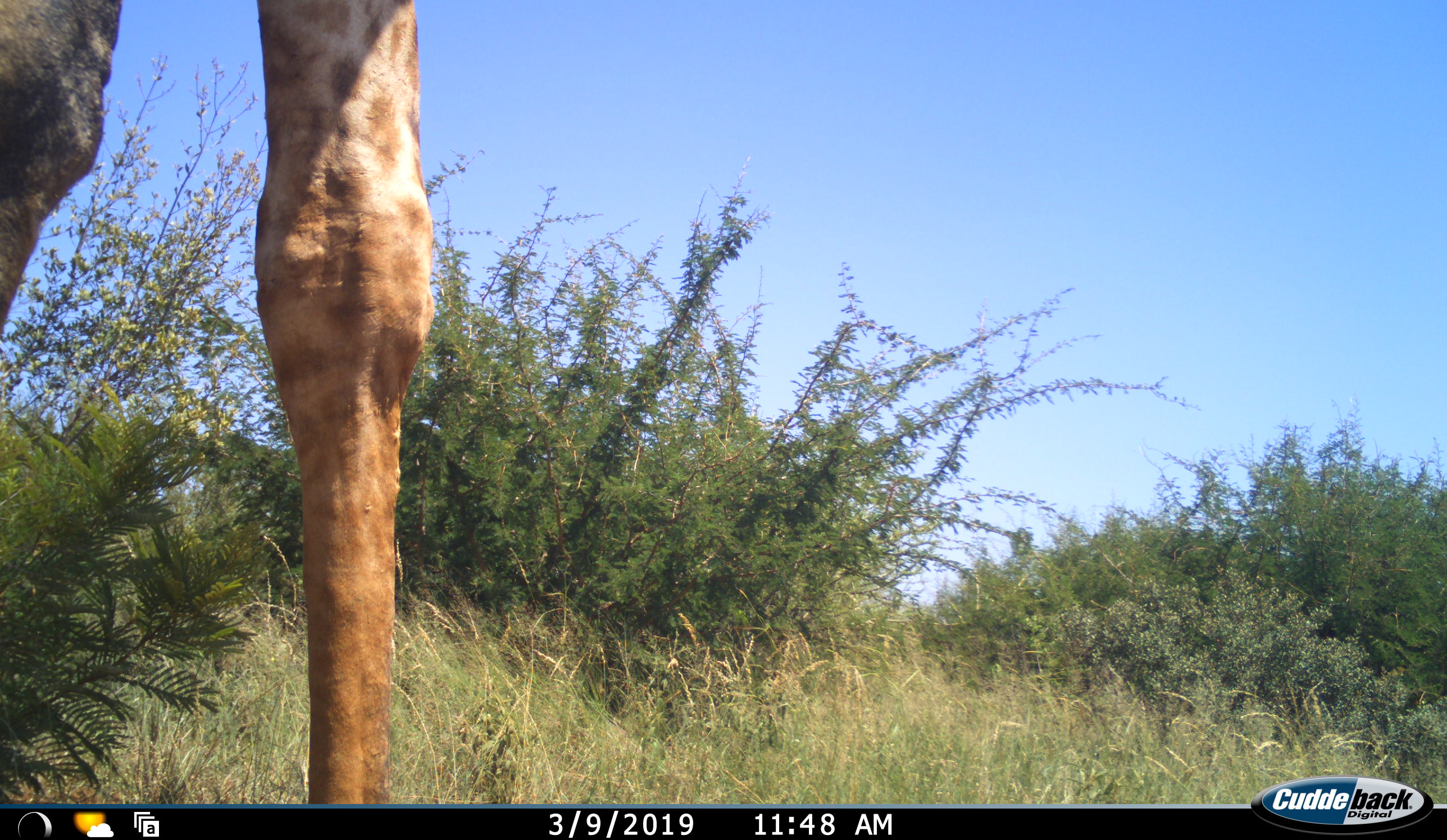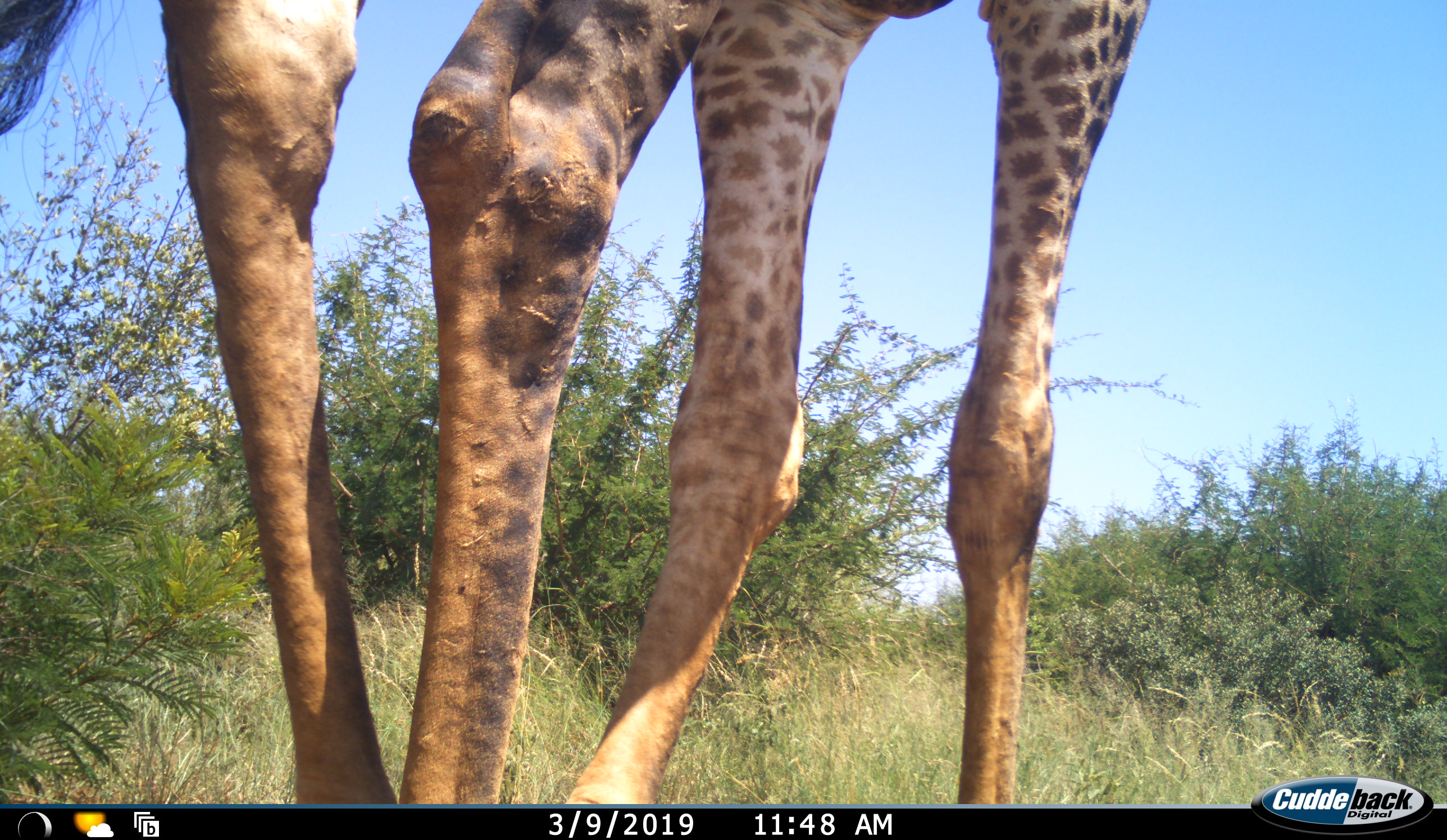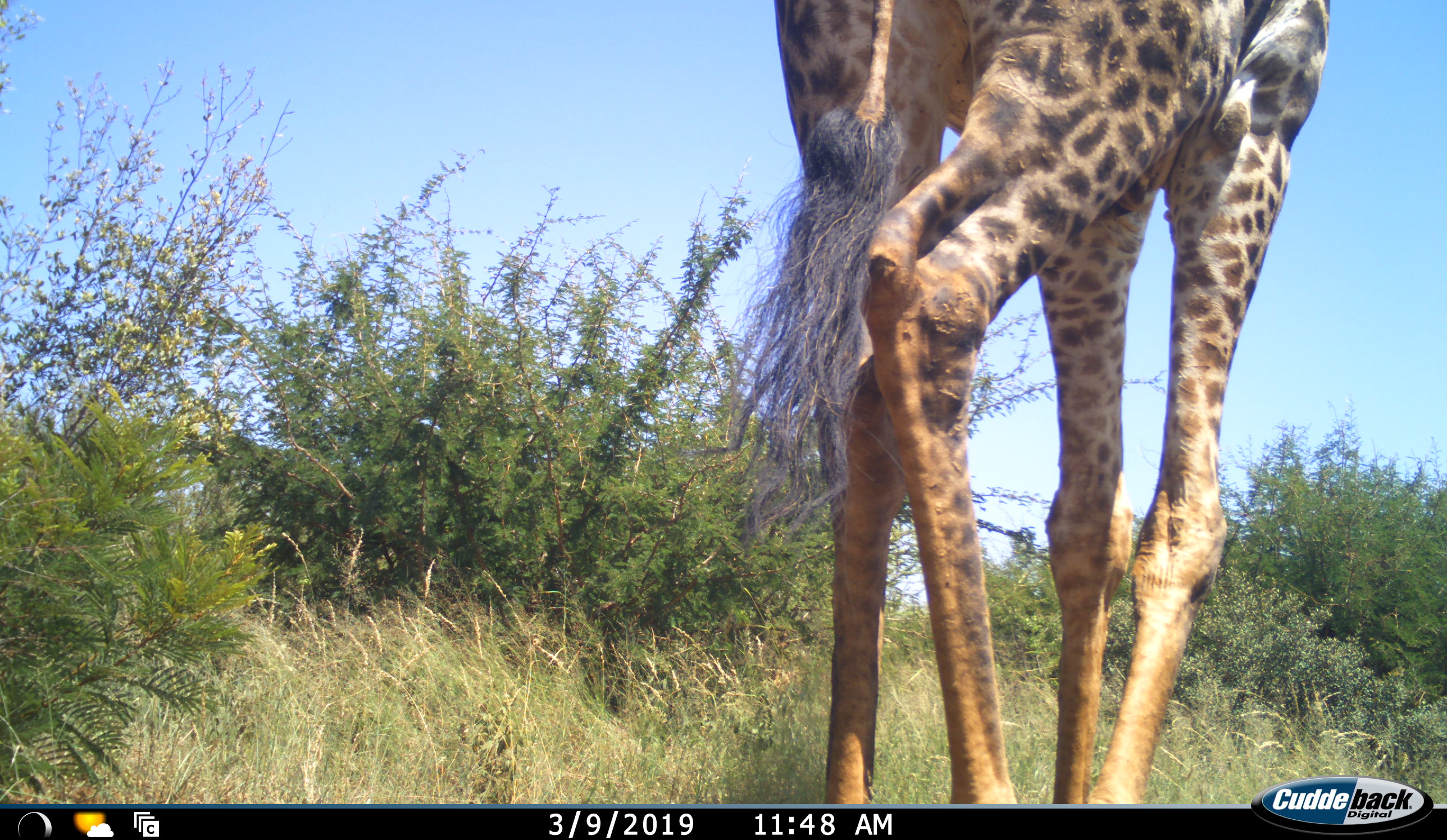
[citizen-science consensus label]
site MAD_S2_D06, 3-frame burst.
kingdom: Animalia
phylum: Chordata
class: Mammalia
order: Artiodactyla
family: Giraffidae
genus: Giraffa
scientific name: Giraffa camelopardalis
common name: giraffe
Giraffe (Giraffa camelopardalis), count 1. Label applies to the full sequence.